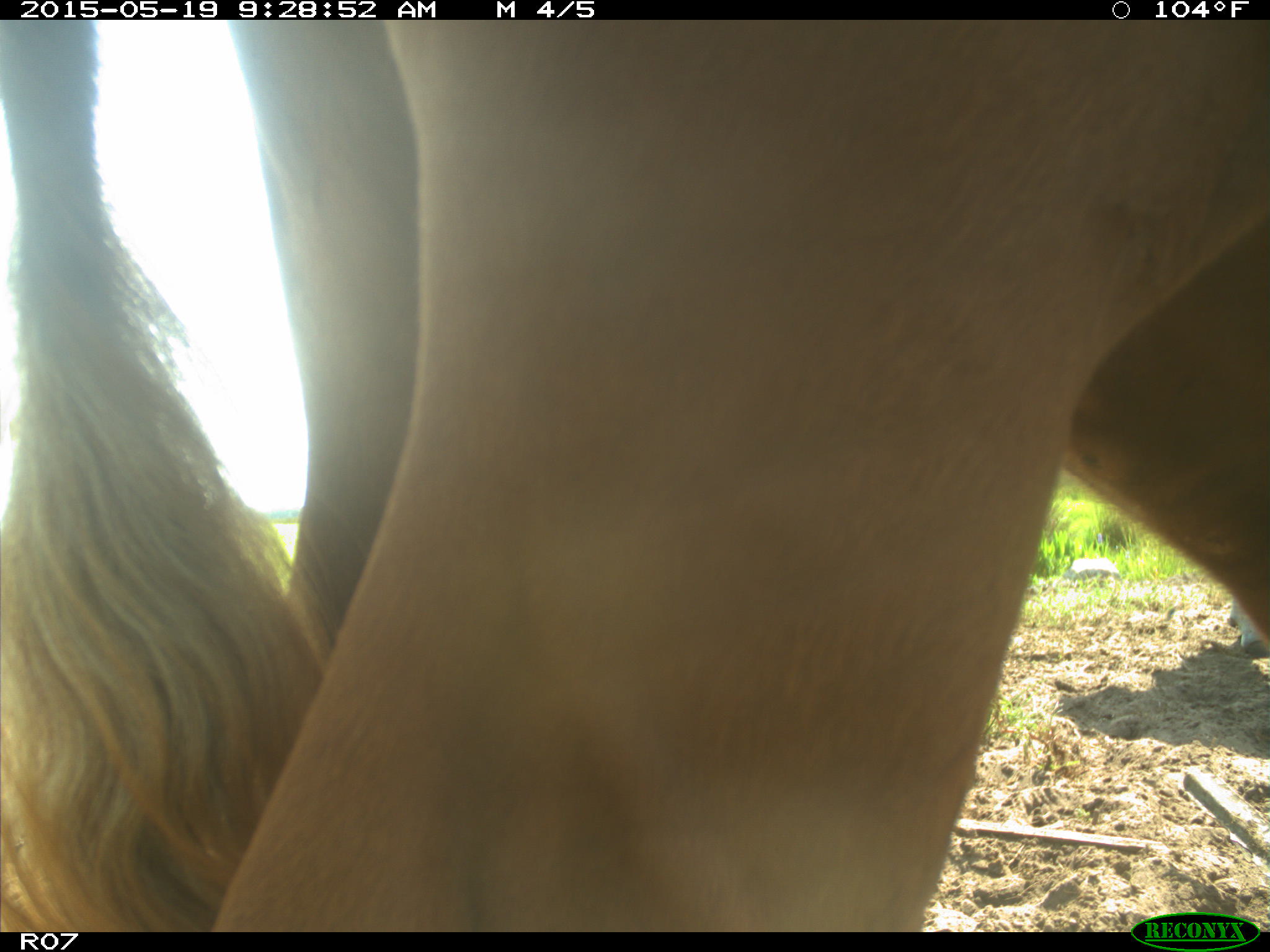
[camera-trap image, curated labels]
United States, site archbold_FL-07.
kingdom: Animalia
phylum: Chordata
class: Mammalia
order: Artiodactyla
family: Bovidae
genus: Bos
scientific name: Bos taurus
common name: domestic cow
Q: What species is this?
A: Bos taurus (domestic cow).